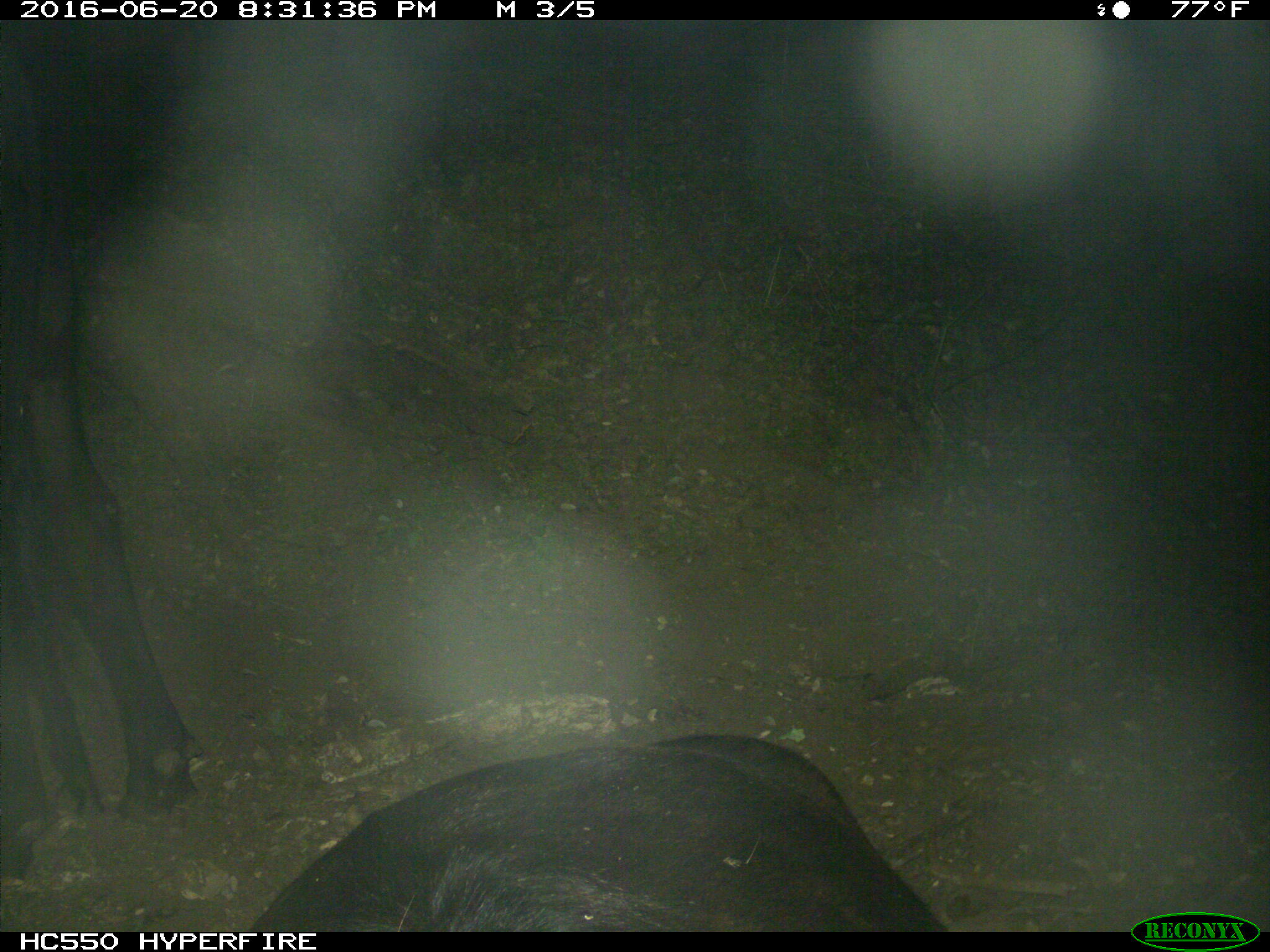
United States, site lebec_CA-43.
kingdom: Animalia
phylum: Chordata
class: Mammalia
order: Artiodactyla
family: Bovidae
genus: Bos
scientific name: Bos taurus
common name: domestic cow